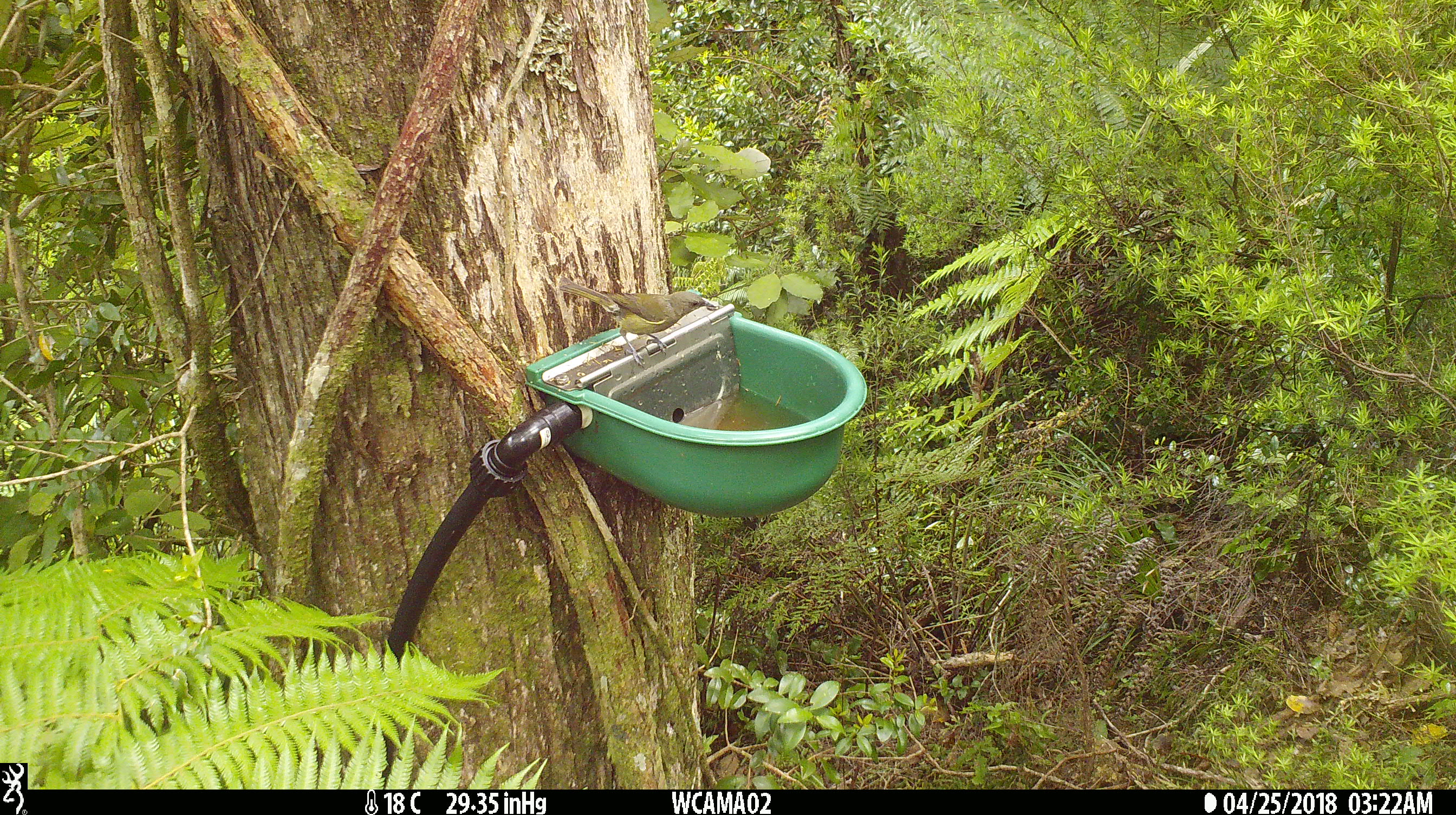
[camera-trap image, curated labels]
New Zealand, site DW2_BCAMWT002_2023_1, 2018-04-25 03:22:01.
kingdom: Animalia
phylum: Chordata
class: Aves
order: Passeriformes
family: Meliphagidae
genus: Anthornis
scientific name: Anthornis melanura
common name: new zealand bellbird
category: bellbird